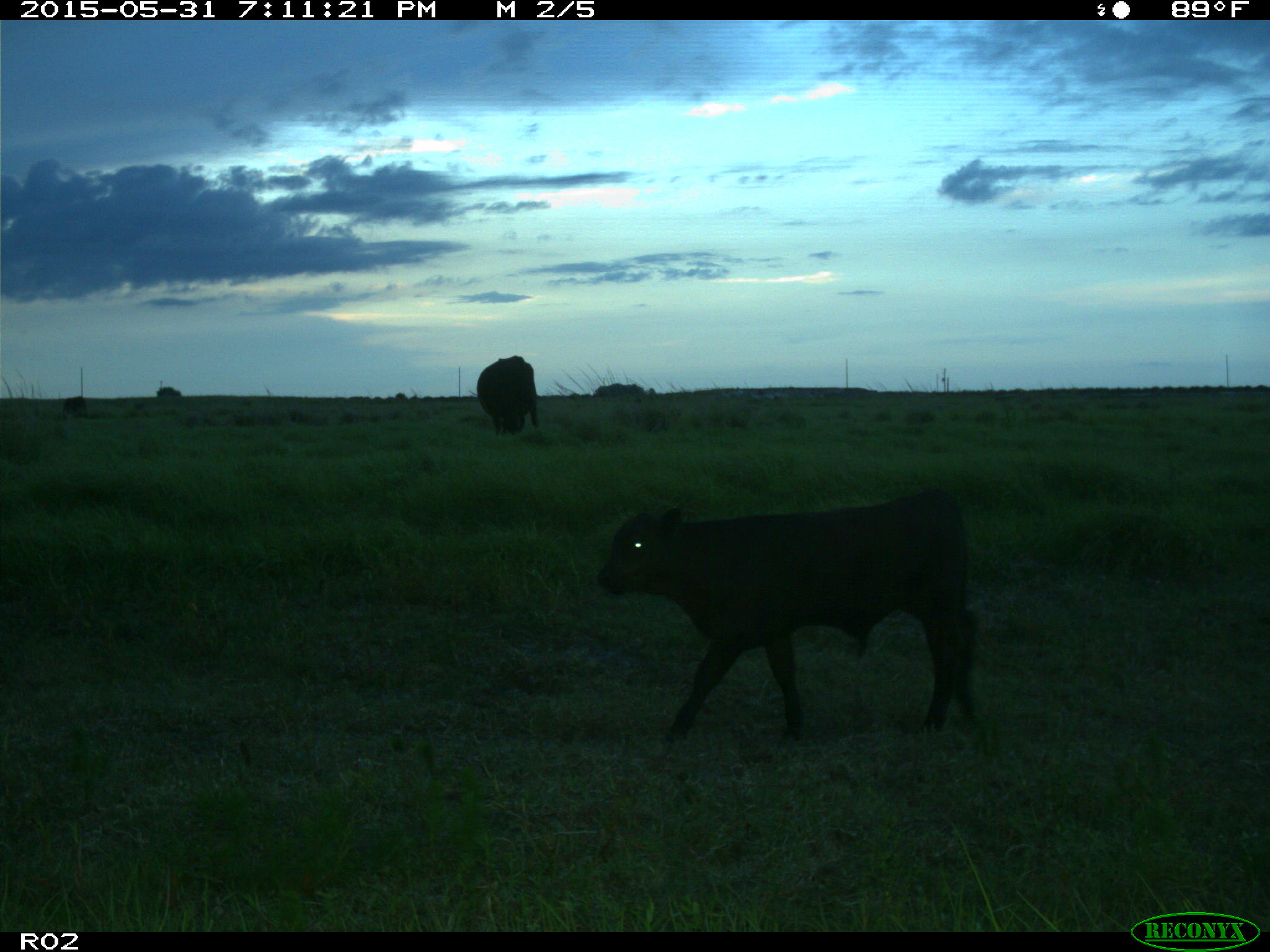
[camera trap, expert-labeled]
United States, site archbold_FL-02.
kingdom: Animalia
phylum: Chordata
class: Mammalia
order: Artiodactyla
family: Bovidae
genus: Bos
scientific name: Bos taurus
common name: domestic cow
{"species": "Bos taurus (domestic cow)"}